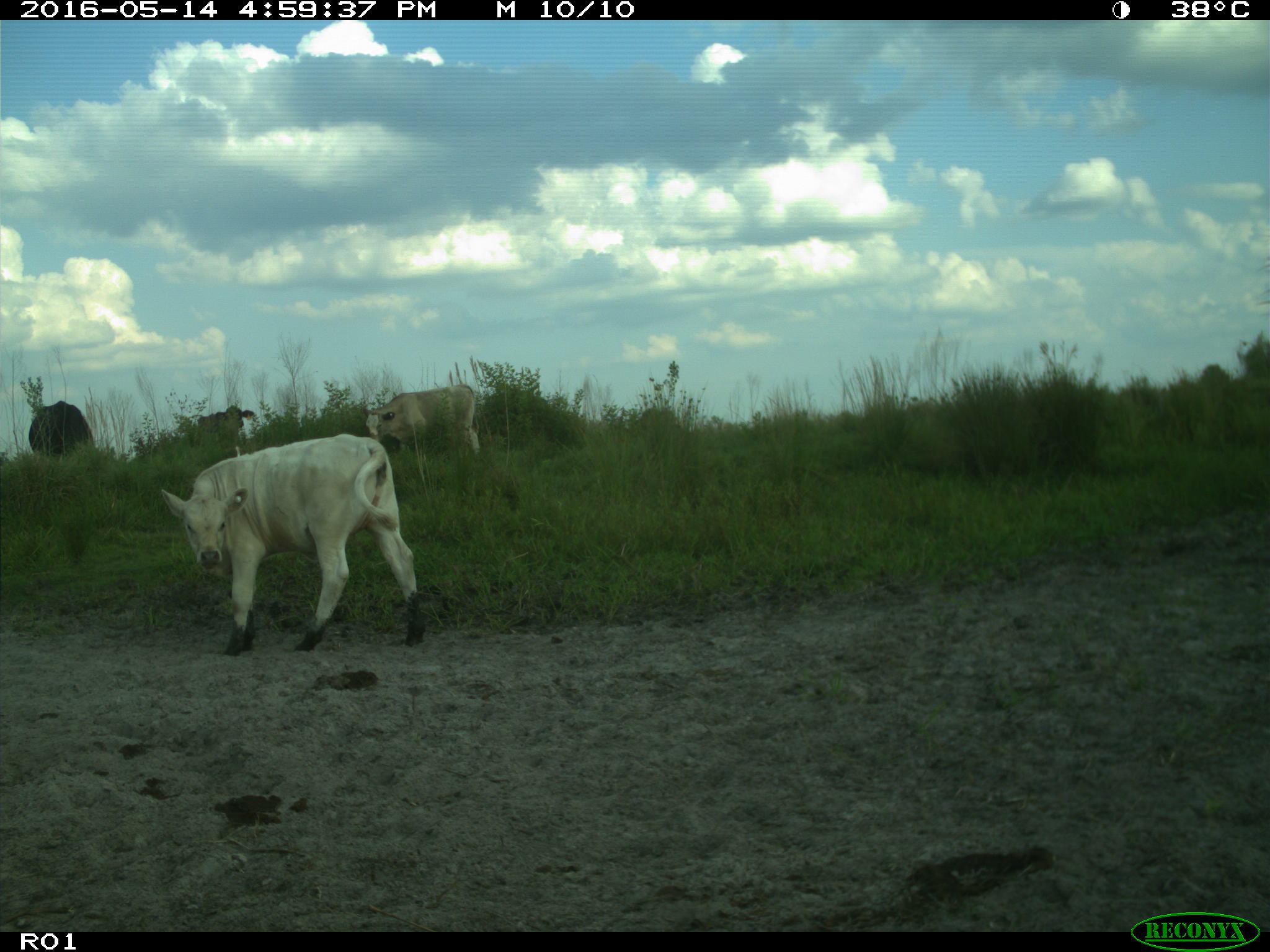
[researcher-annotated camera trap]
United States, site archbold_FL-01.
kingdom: Animalia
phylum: Chordata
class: Mammalia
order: Artiodactyla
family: Bovidae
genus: Bos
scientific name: Bos taurus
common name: domestic cow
Bos taurus (domestic cow).